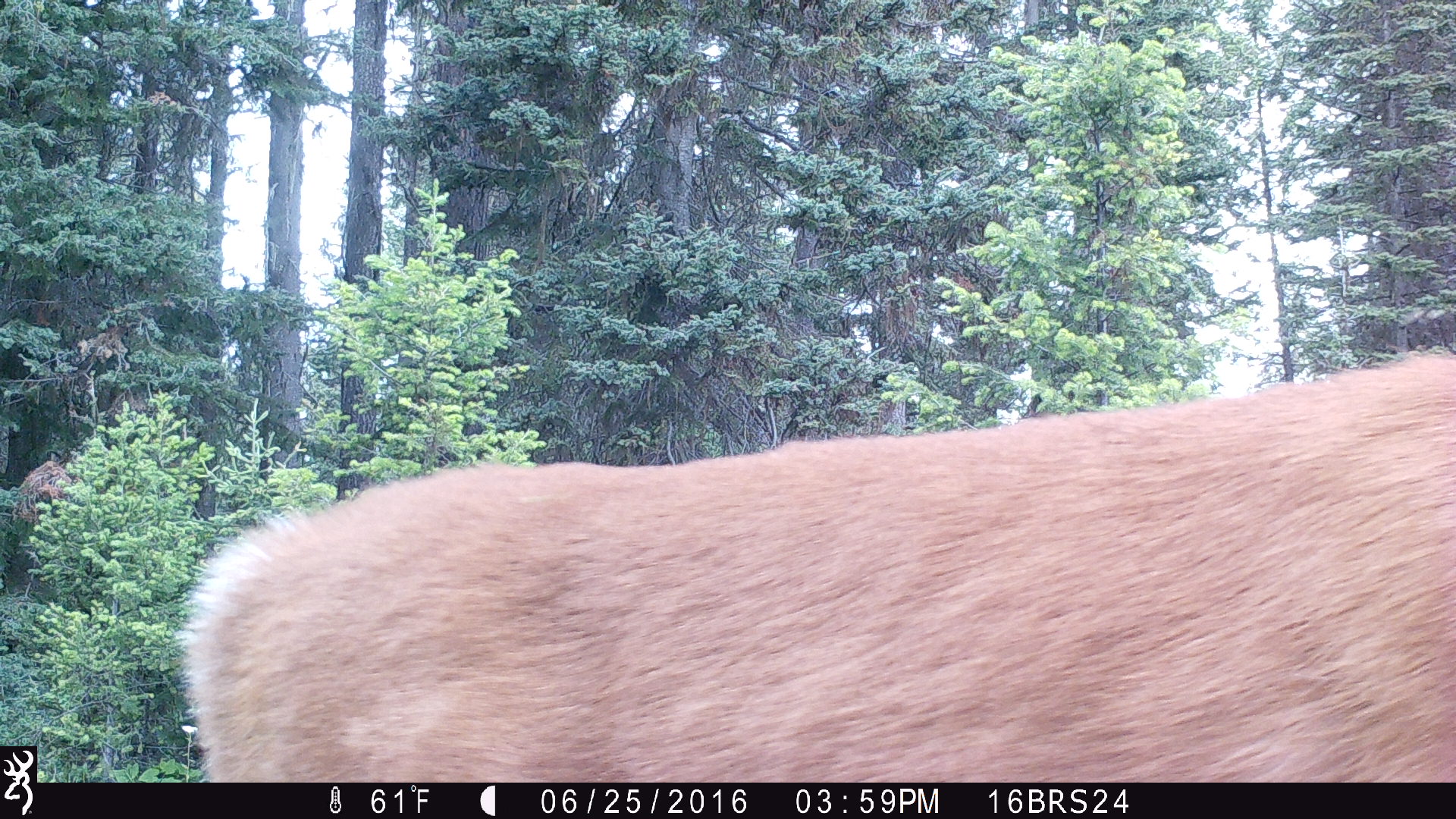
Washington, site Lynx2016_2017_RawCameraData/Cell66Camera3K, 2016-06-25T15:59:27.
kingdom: Animalia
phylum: Chordata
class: Mammalia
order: Artiodactyla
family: Cervidae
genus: Odocoileus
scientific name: Odocoileus virginianus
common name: white-tailed deer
Odocoileus virginianus (white-tailed deer). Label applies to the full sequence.